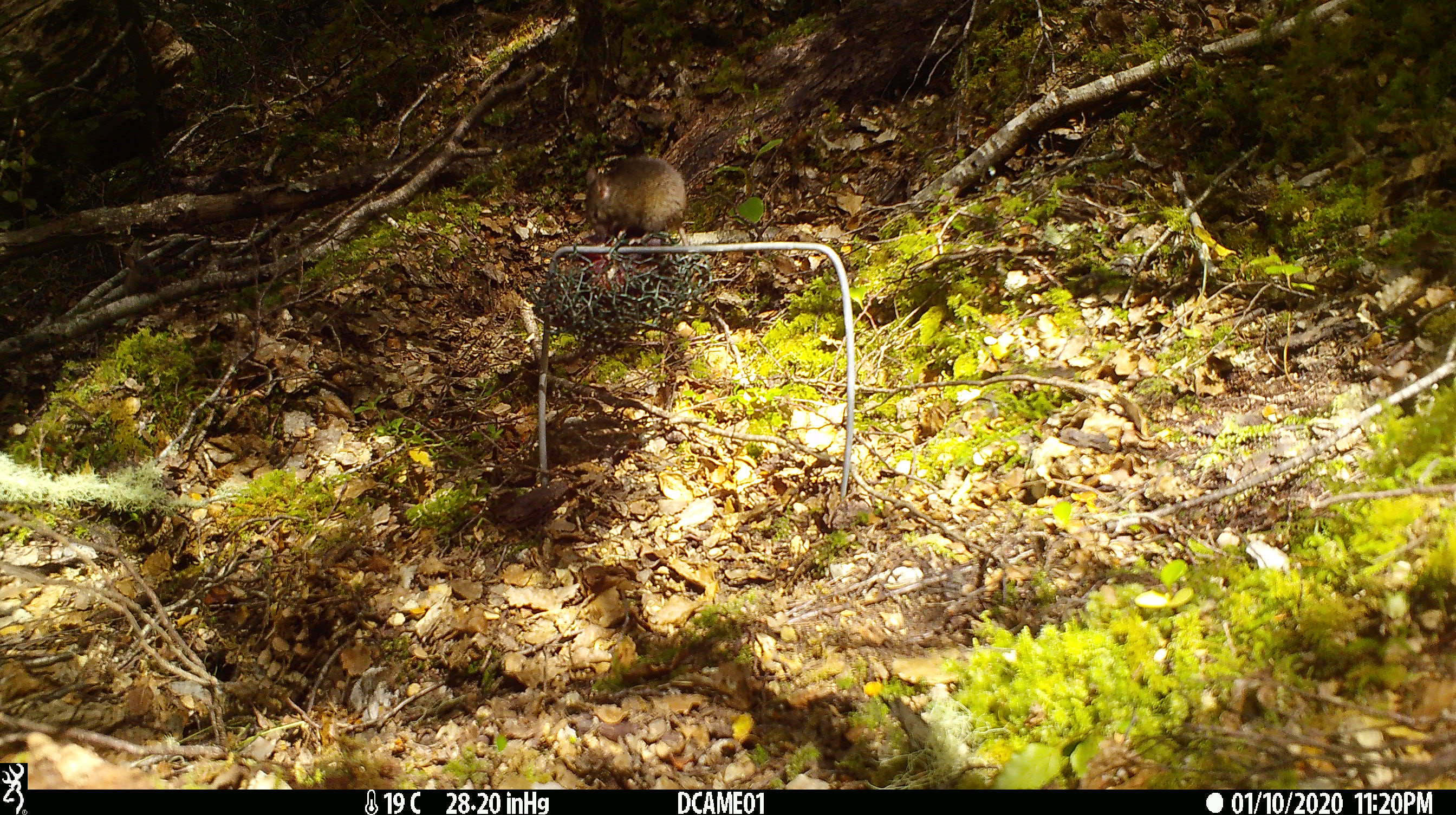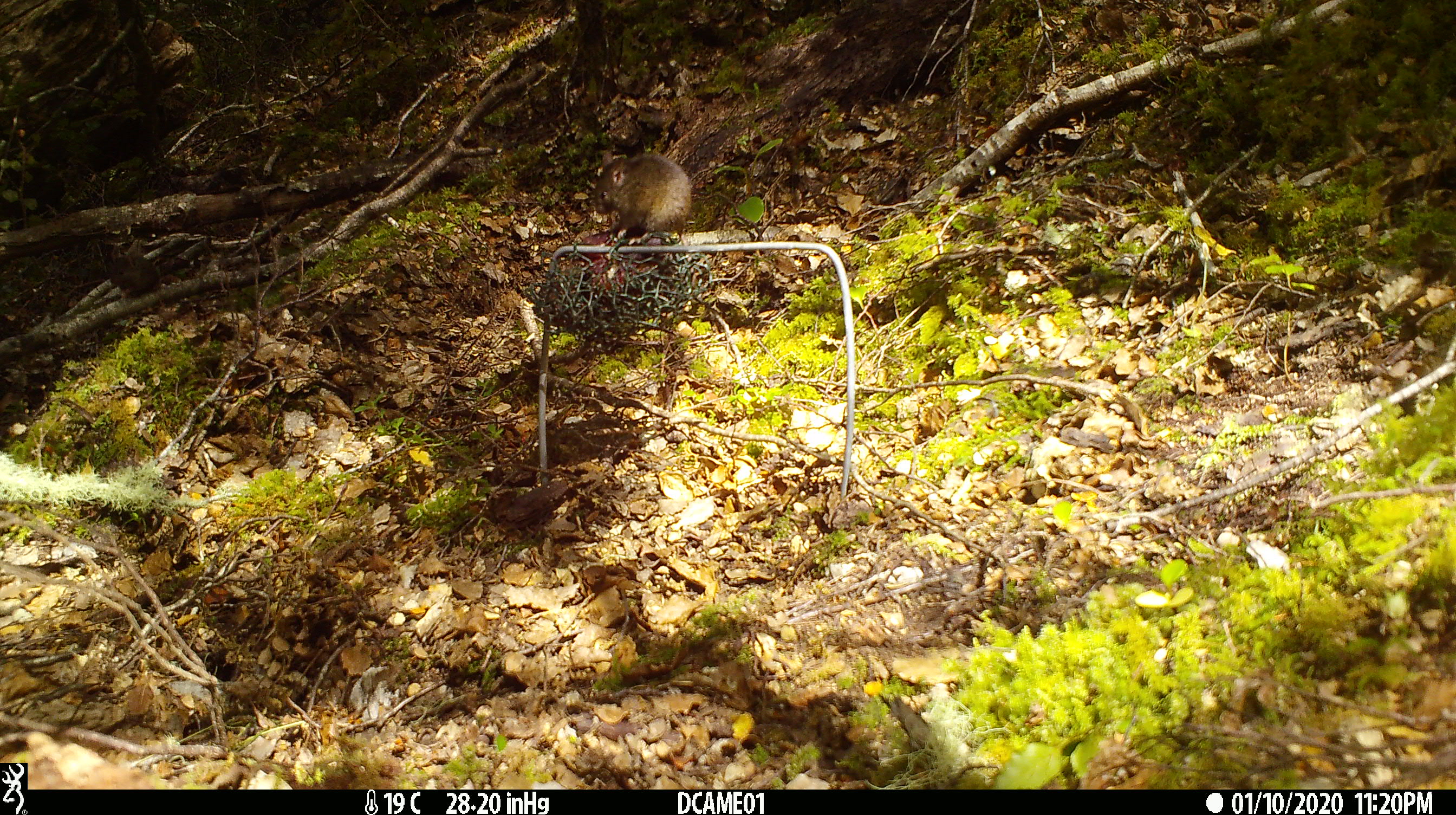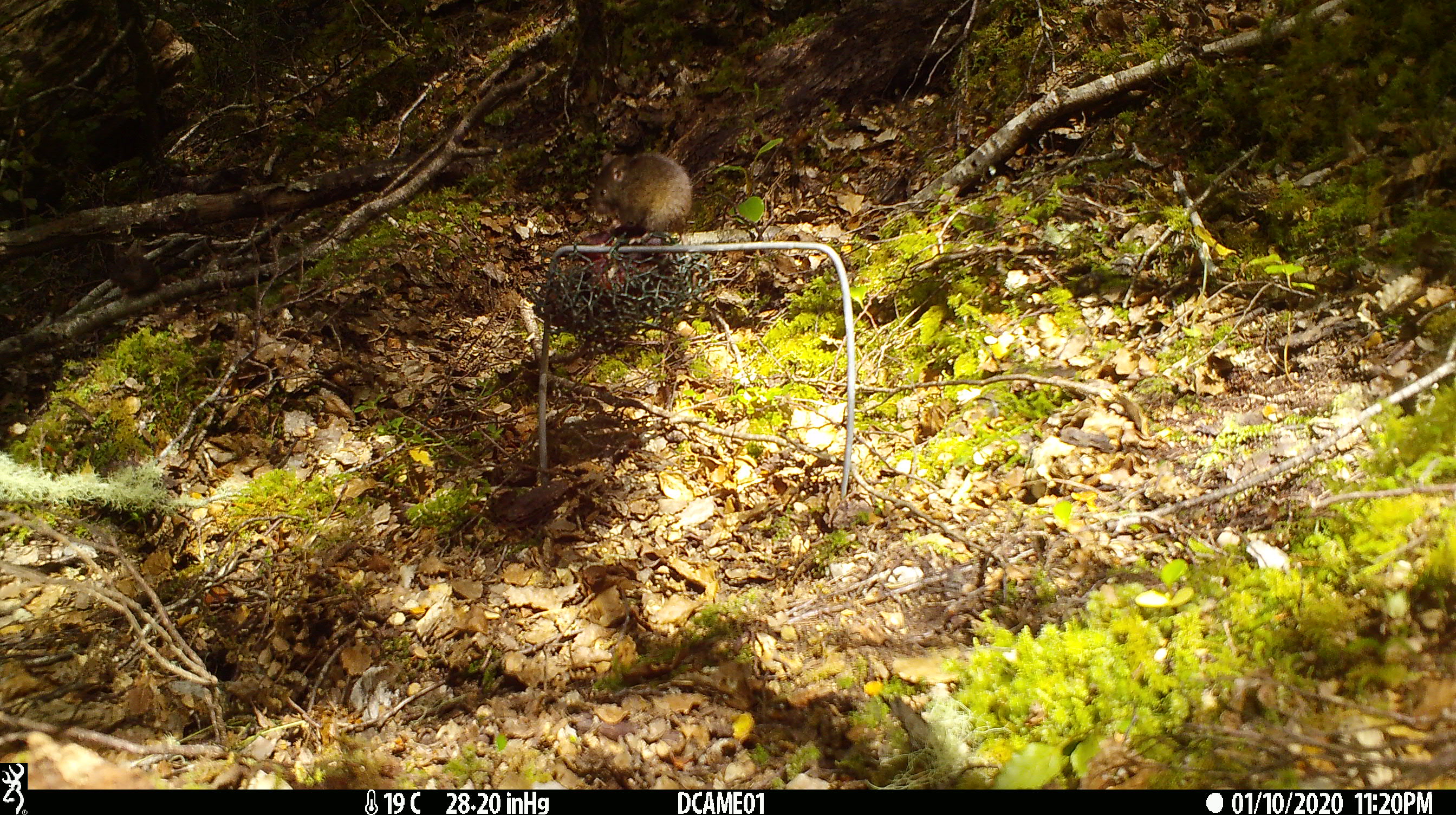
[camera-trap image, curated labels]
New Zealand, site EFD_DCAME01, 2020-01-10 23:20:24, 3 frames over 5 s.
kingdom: Animalia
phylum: Chordata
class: Mammalia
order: Rodentia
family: Muridae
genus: Mus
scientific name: Mus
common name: mouse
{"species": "mouse (Mus)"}